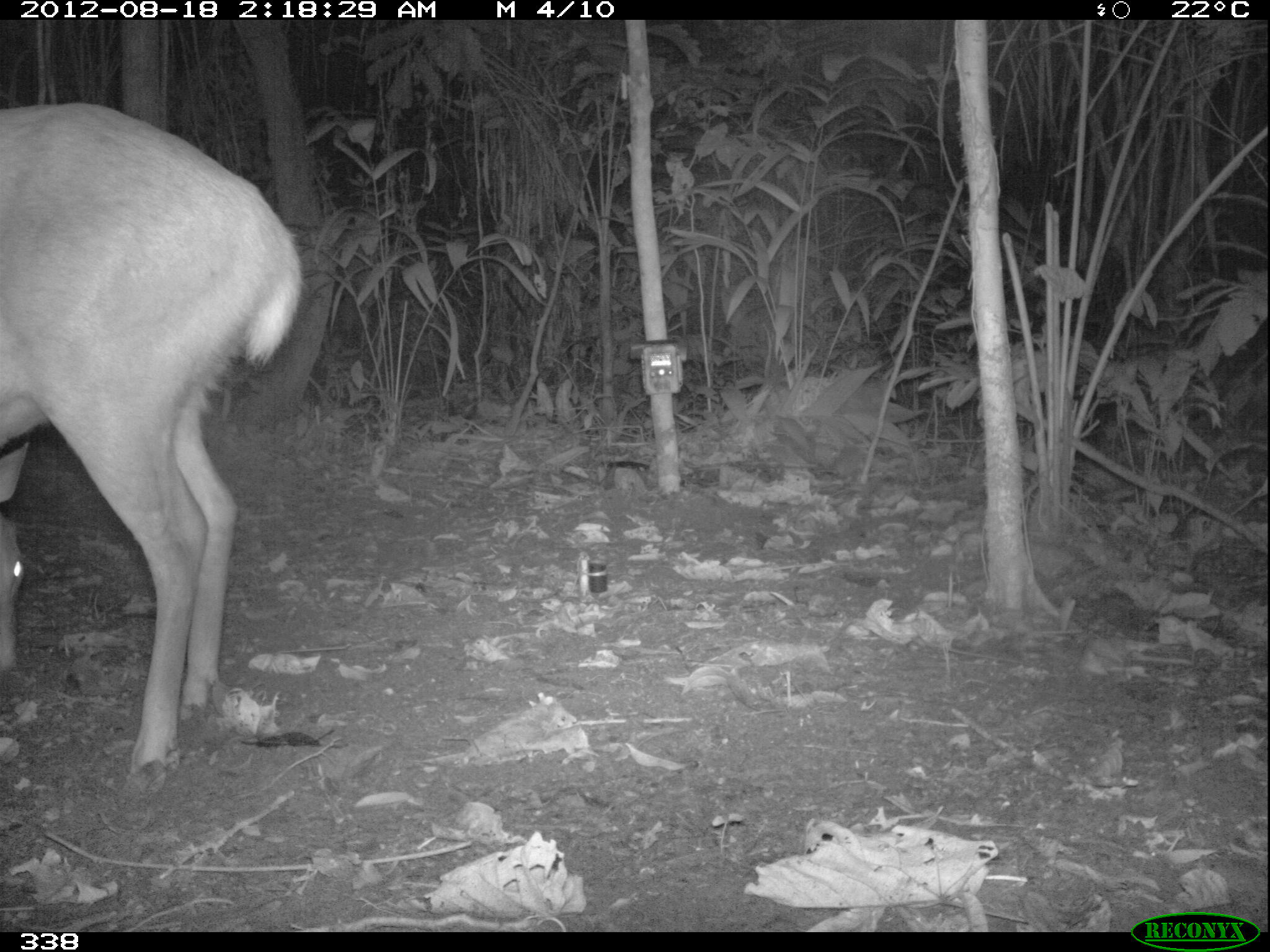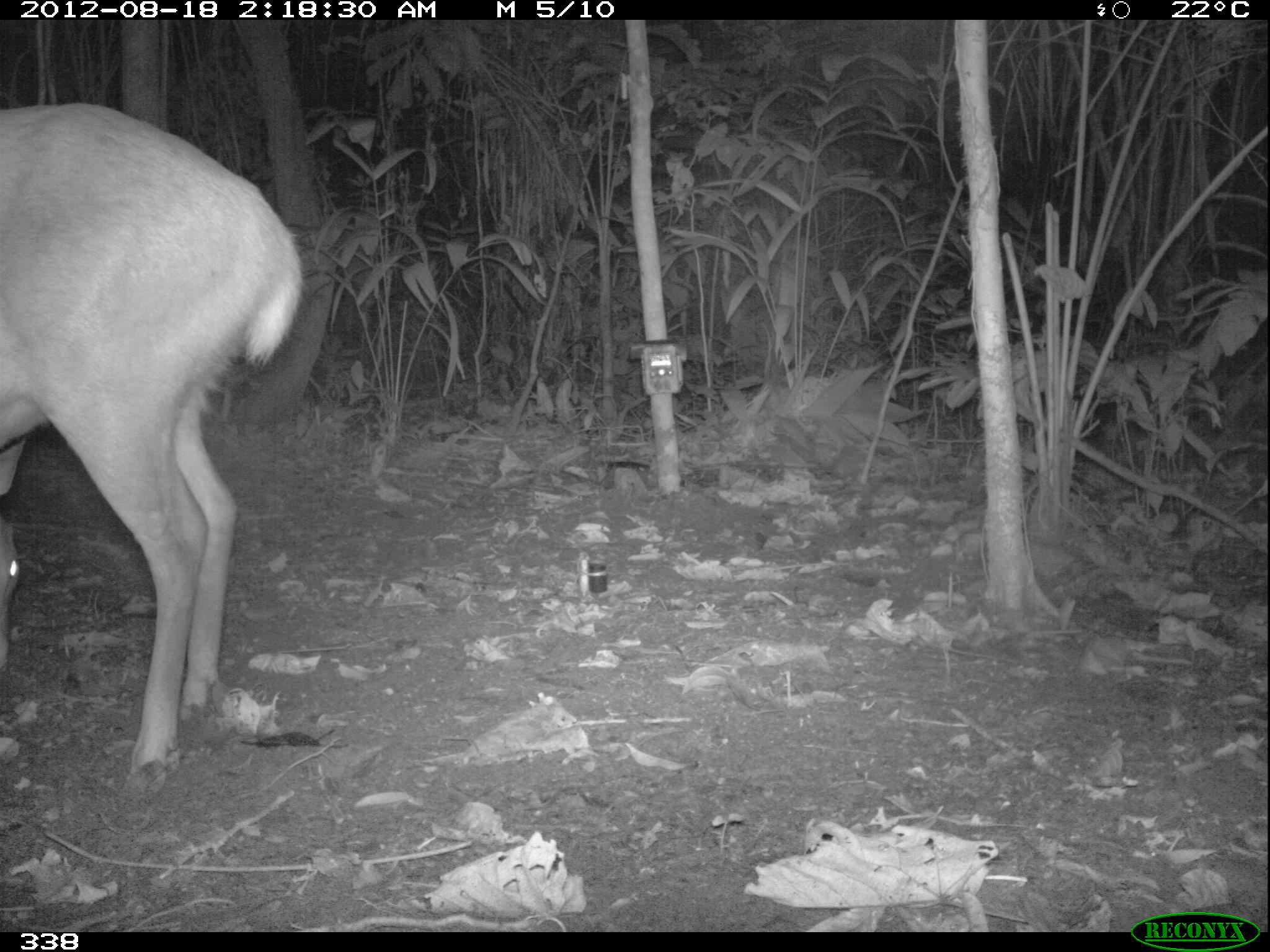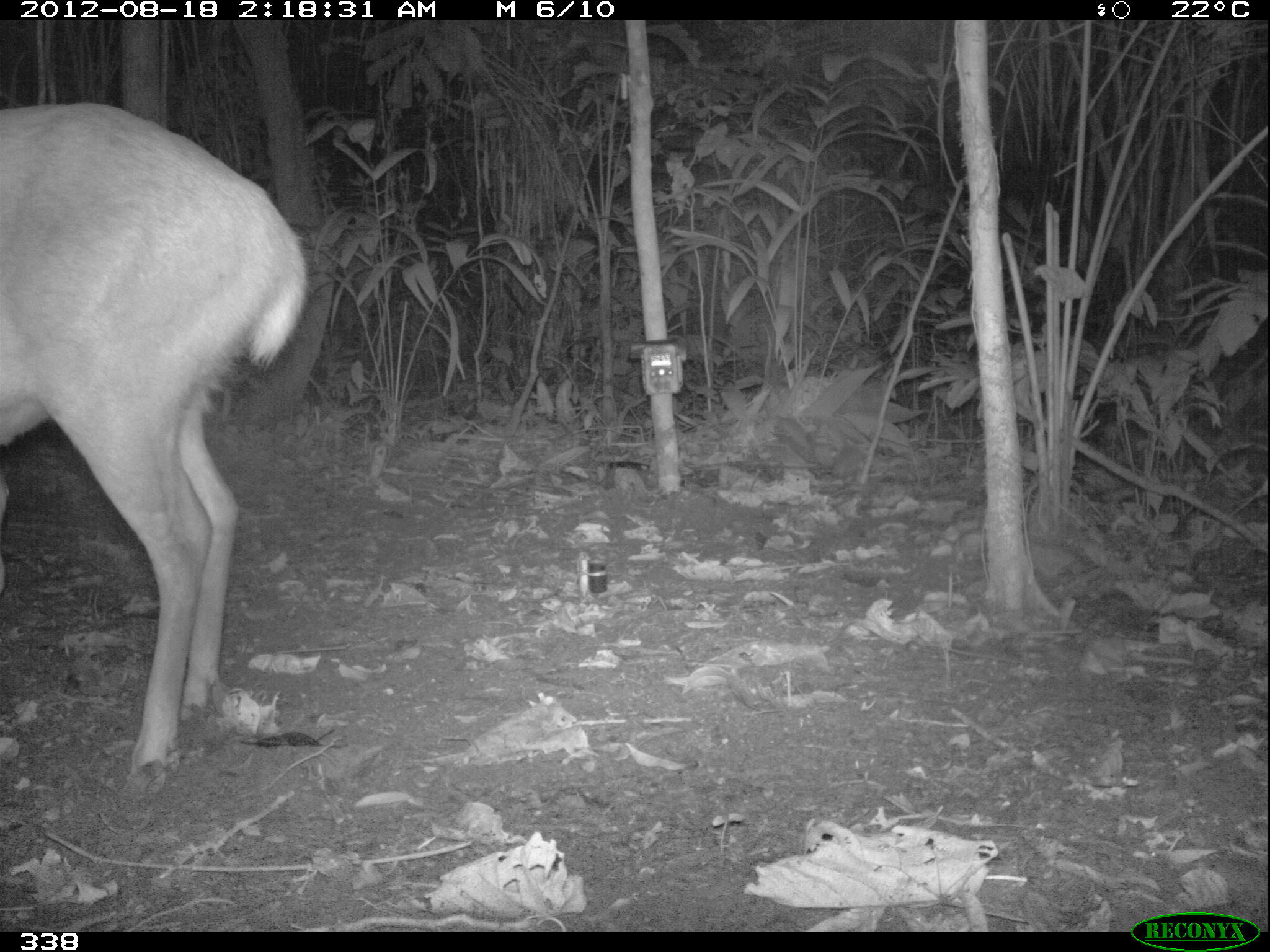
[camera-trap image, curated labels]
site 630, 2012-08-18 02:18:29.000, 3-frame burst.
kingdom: Animalia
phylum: Chordata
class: Mammalia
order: Artiodactyla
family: Cervidae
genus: Mazama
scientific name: Mazama americana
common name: red brocket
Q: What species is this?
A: Mazama americana (red brocket).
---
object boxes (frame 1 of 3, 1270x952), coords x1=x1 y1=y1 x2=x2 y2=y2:
mazama americana: x1=0 y1=96 x2=303 y2=789; x1=0 y1=438 x2=34 y2=670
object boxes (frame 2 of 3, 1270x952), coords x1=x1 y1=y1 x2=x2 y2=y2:
mazama americana: x1=0 y1=100 x2=303 y2=799; x1=0 y1=437 x2=29 y2=666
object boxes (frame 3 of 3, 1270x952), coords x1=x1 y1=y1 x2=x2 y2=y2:
mazama americana: x1=0 y1=96 x2=308 y2=798; x1=0 y1=464 x2=11 y2=596